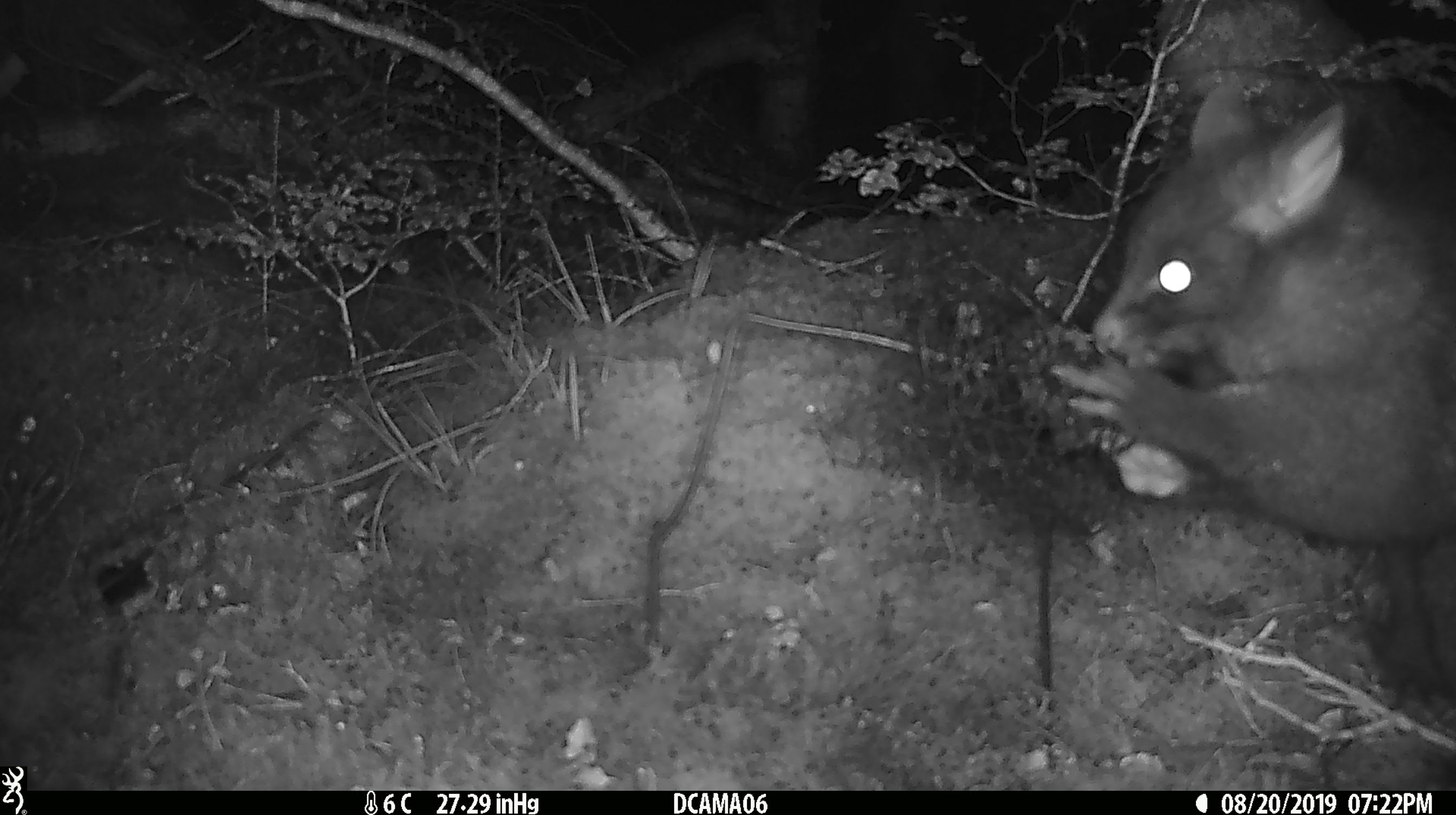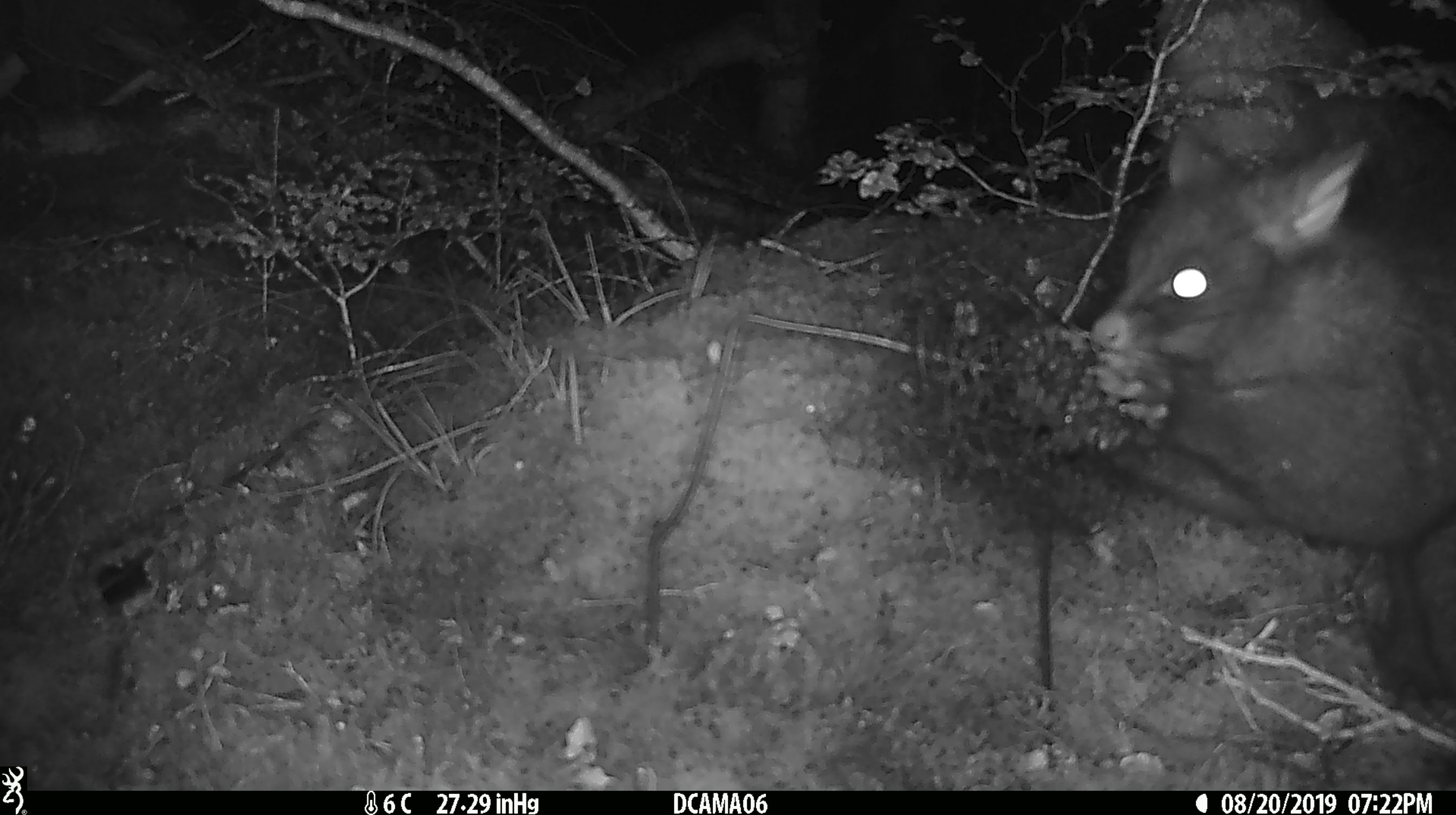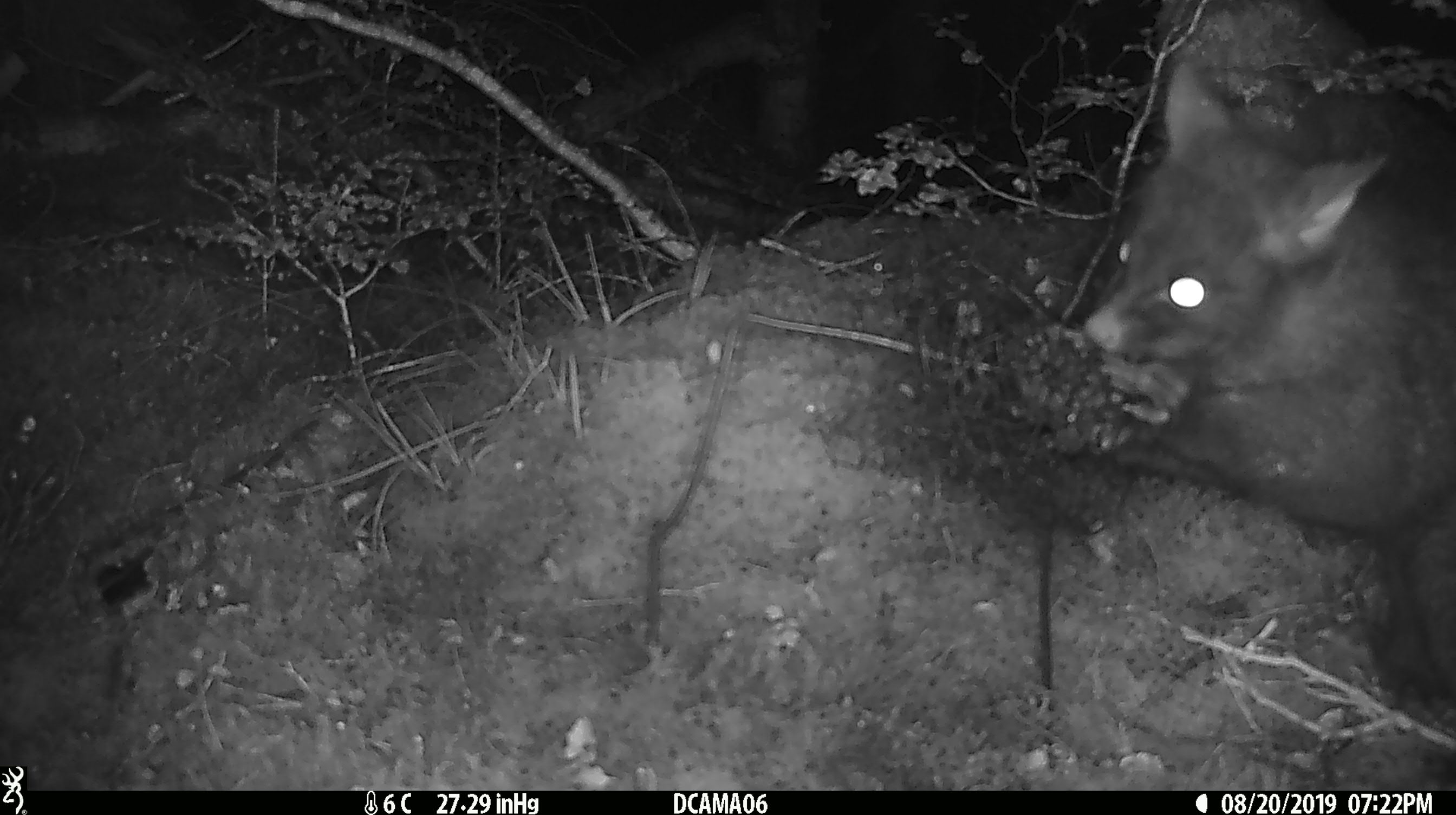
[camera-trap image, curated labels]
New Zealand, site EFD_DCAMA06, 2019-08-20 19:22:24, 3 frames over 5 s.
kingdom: Animalia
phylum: Chordata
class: Mammalia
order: Diprotodontia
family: Phalangeridae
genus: Trichosurus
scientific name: Trichosurus vulpecula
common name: common brushtail possum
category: possum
Possum (common brushtail possum) (Trichosurus vulpecula).